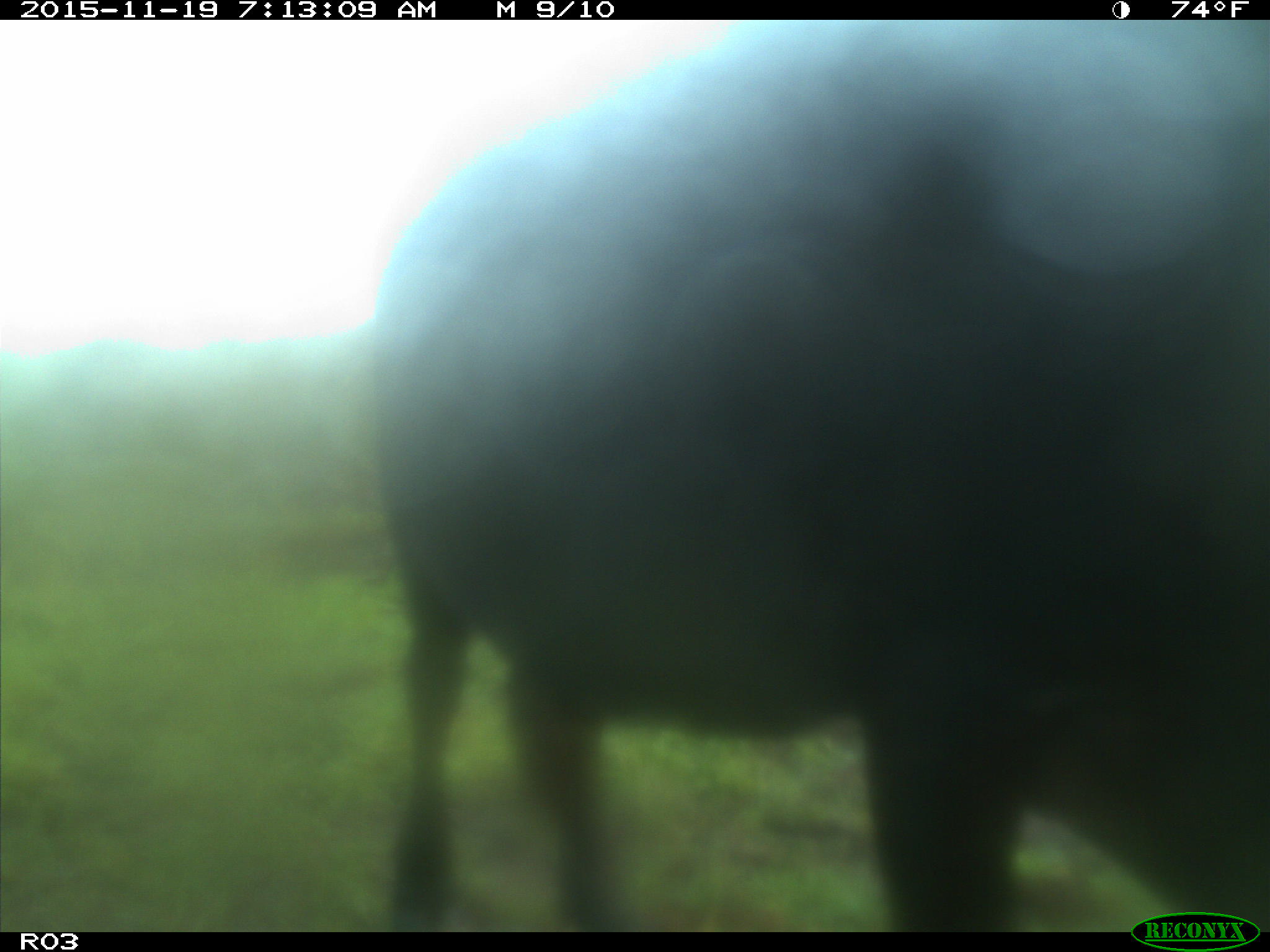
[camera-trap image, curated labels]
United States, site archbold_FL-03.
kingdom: Animalia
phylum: Chordata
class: Mammalia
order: Artiodactyla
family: Bovidae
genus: Bos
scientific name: Bos taurus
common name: domestic cow